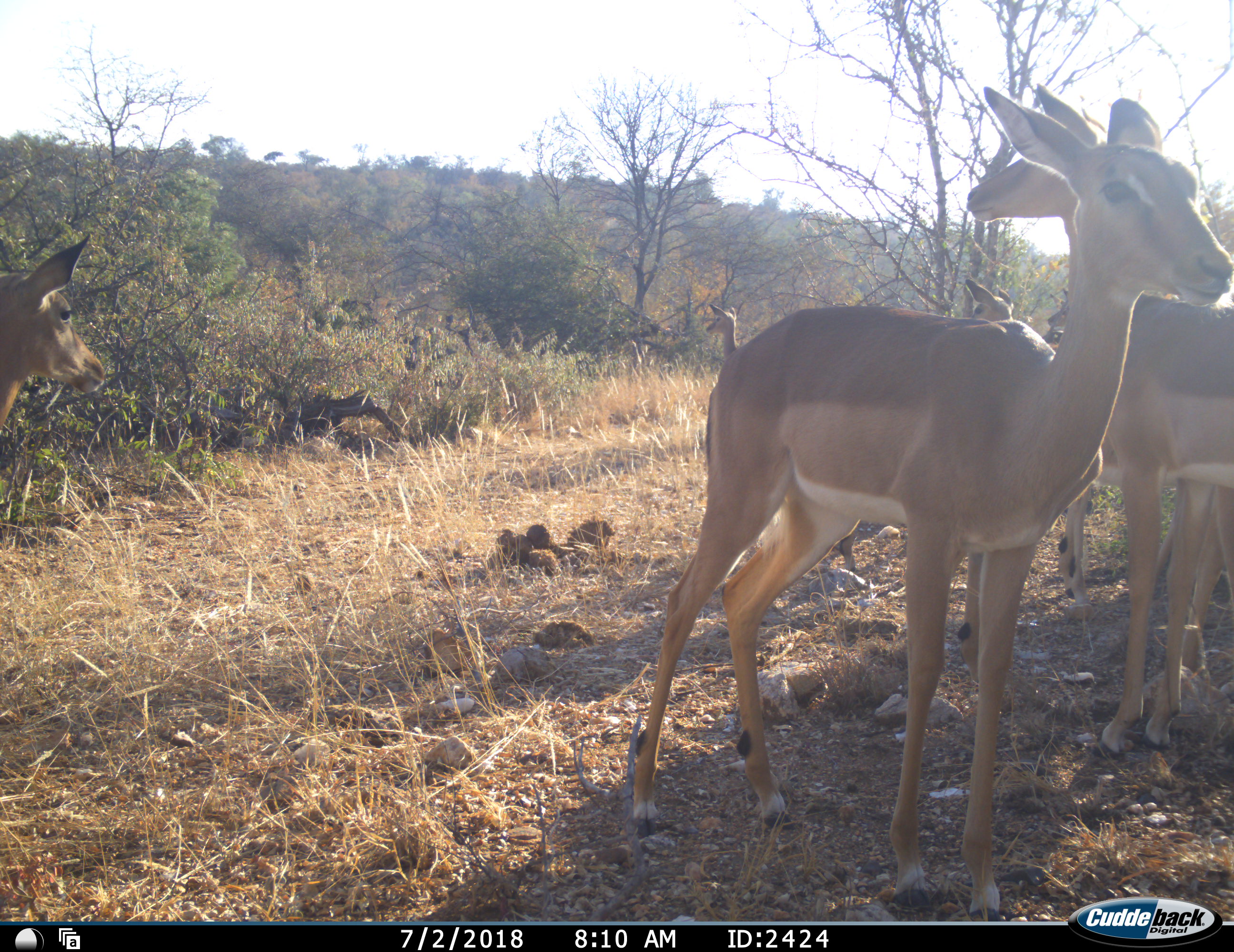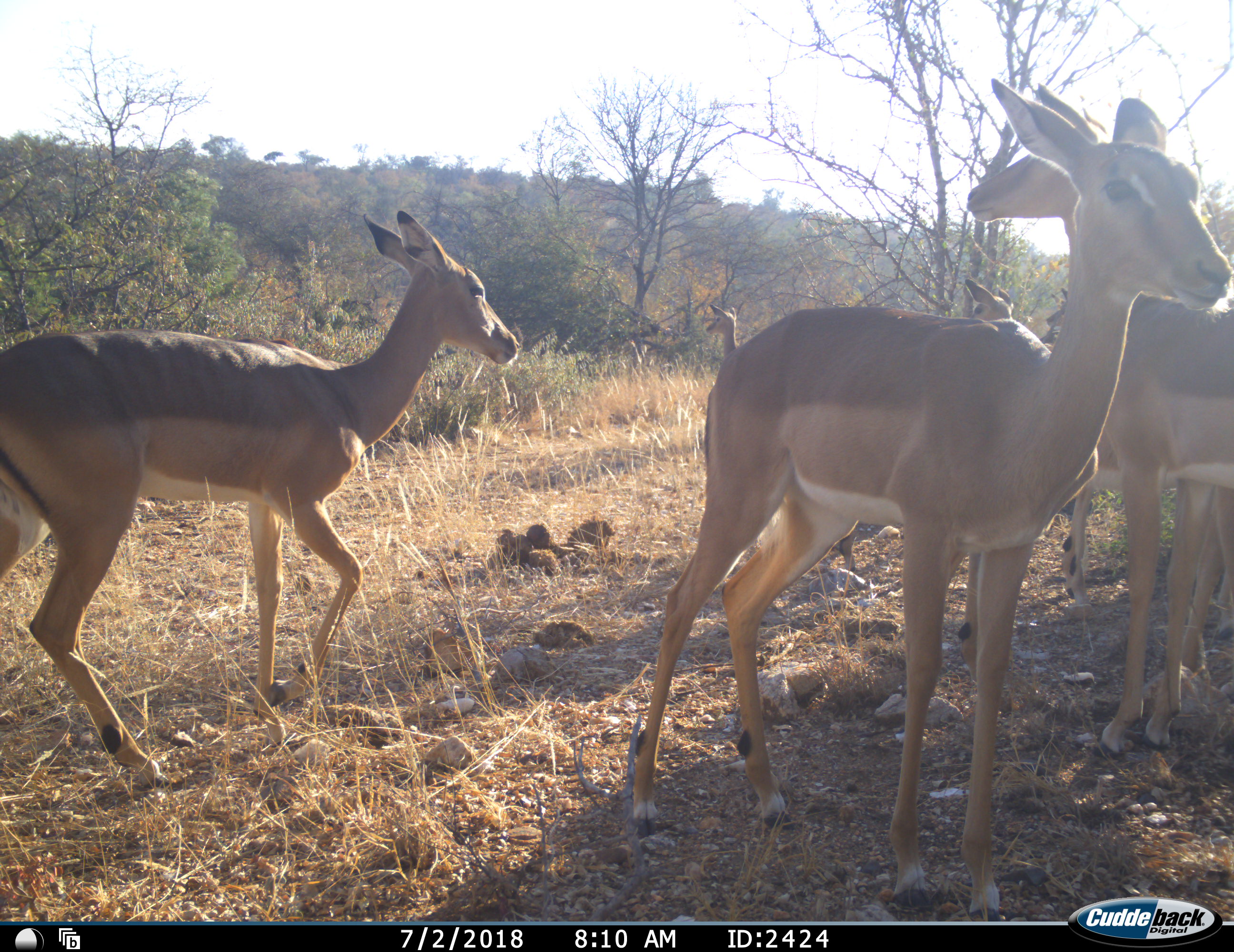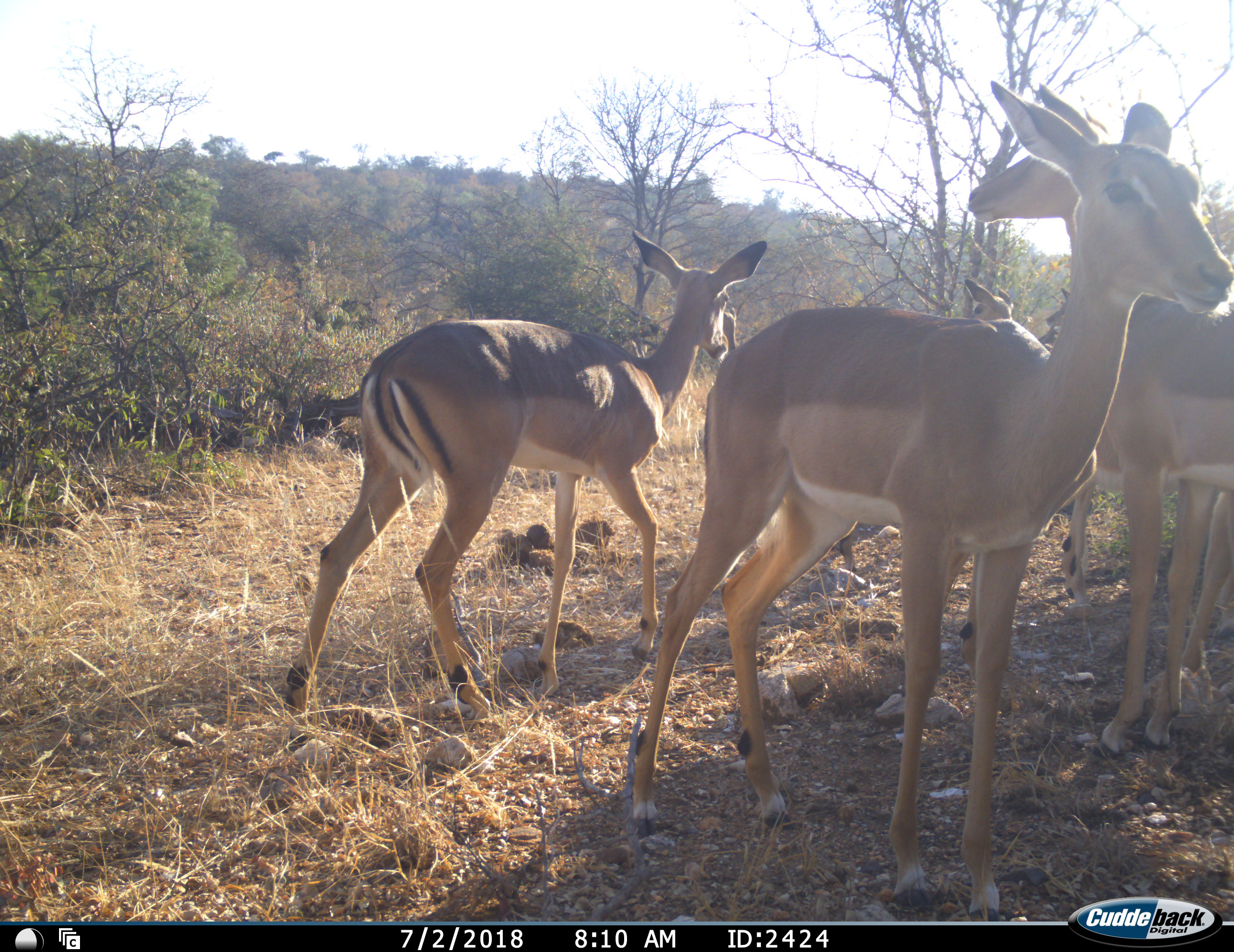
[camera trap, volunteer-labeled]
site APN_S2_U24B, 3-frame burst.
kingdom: Animalia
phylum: Chordata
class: Mammalia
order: Artiodactyla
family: Bovidae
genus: Aepyceros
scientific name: Aepyceros melampus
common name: impala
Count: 7.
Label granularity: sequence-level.